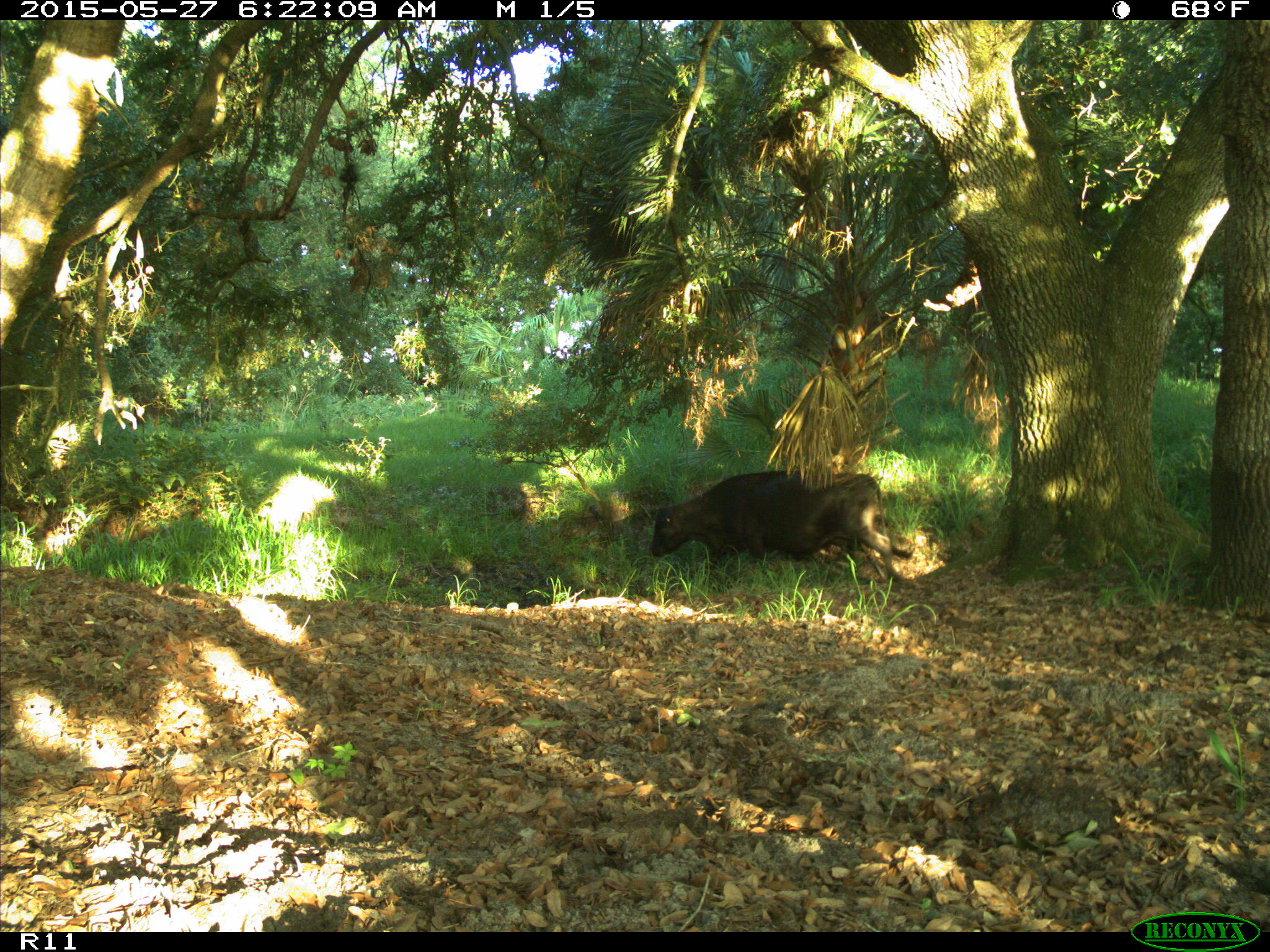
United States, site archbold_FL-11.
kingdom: Animalia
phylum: Chordata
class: Mammalia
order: Artiodactyla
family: Bovidae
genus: Bos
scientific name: Bos taurus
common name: domestic cow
Bos taurus (domestic cow).